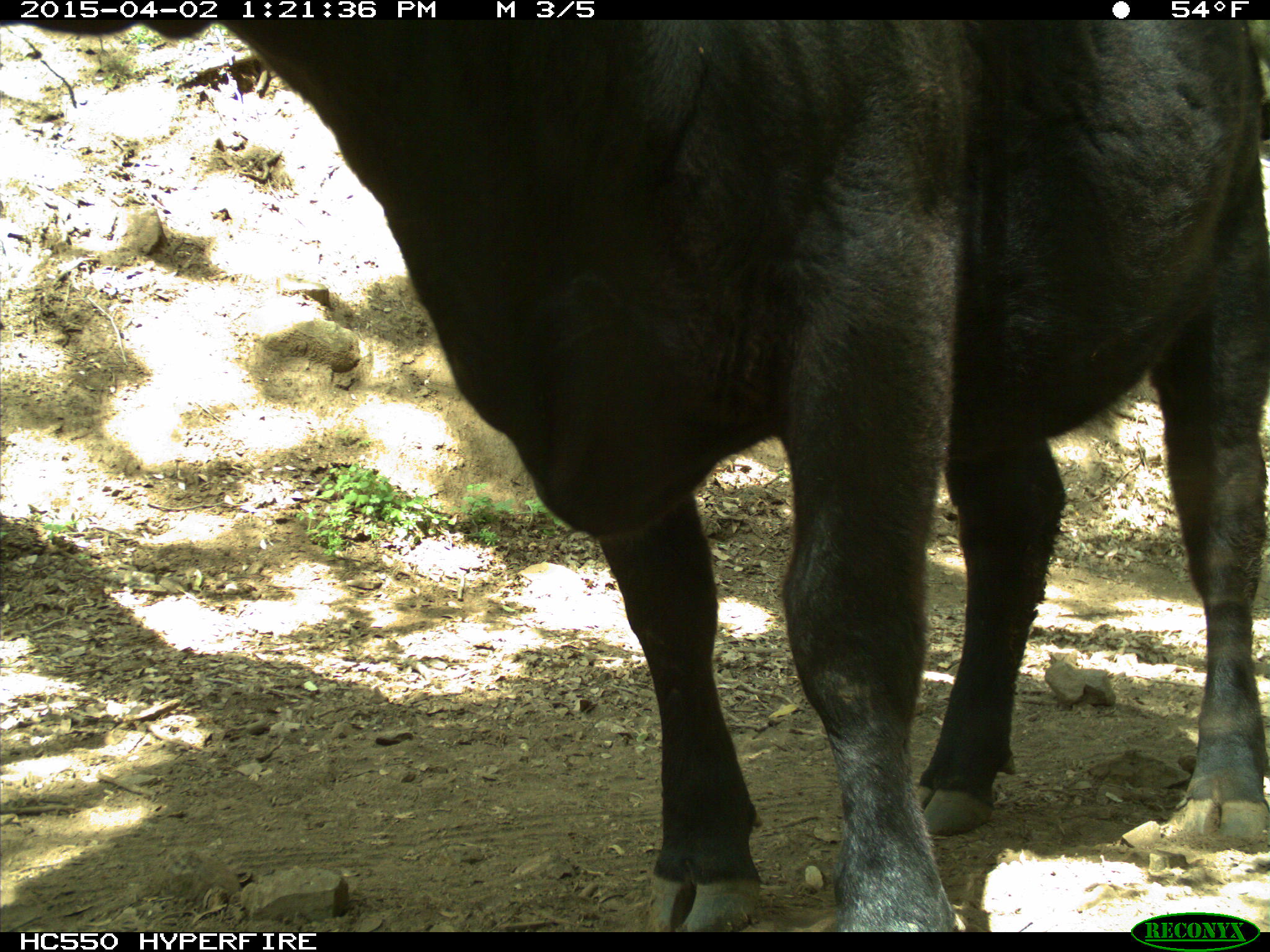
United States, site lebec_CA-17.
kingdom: Animalia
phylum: Chordata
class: Mammalia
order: Artiodactyla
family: Bovidae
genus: Bos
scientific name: Bos taurus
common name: domestic cow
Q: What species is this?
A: Bos taurus (domestic cow).